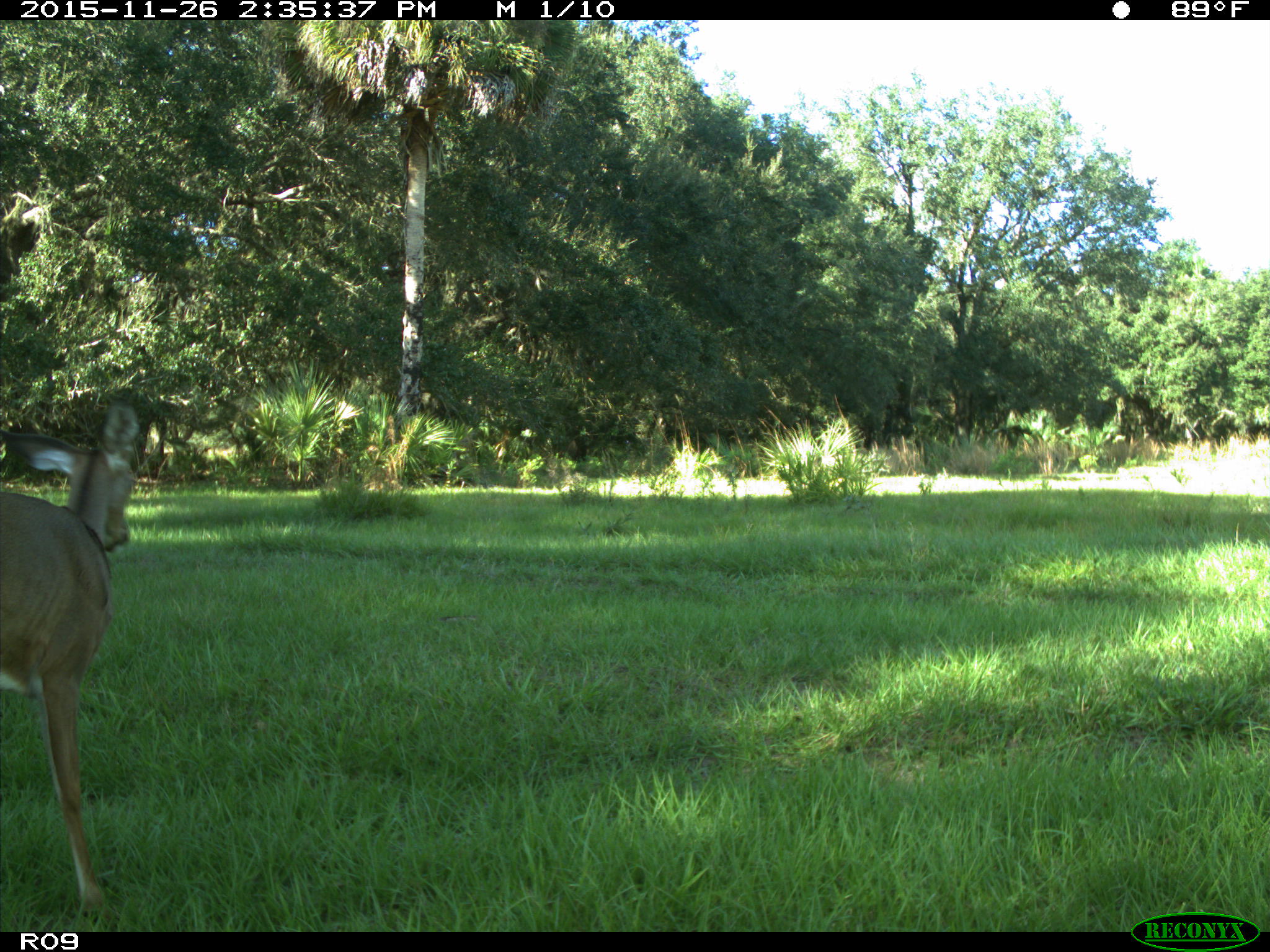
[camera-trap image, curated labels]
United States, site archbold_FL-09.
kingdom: Animalia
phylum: Chordata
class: Mammalia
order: Artiodactyla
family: Cervidae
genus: Odocoileus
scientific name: Odocoileus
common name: deer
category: unidentified deer